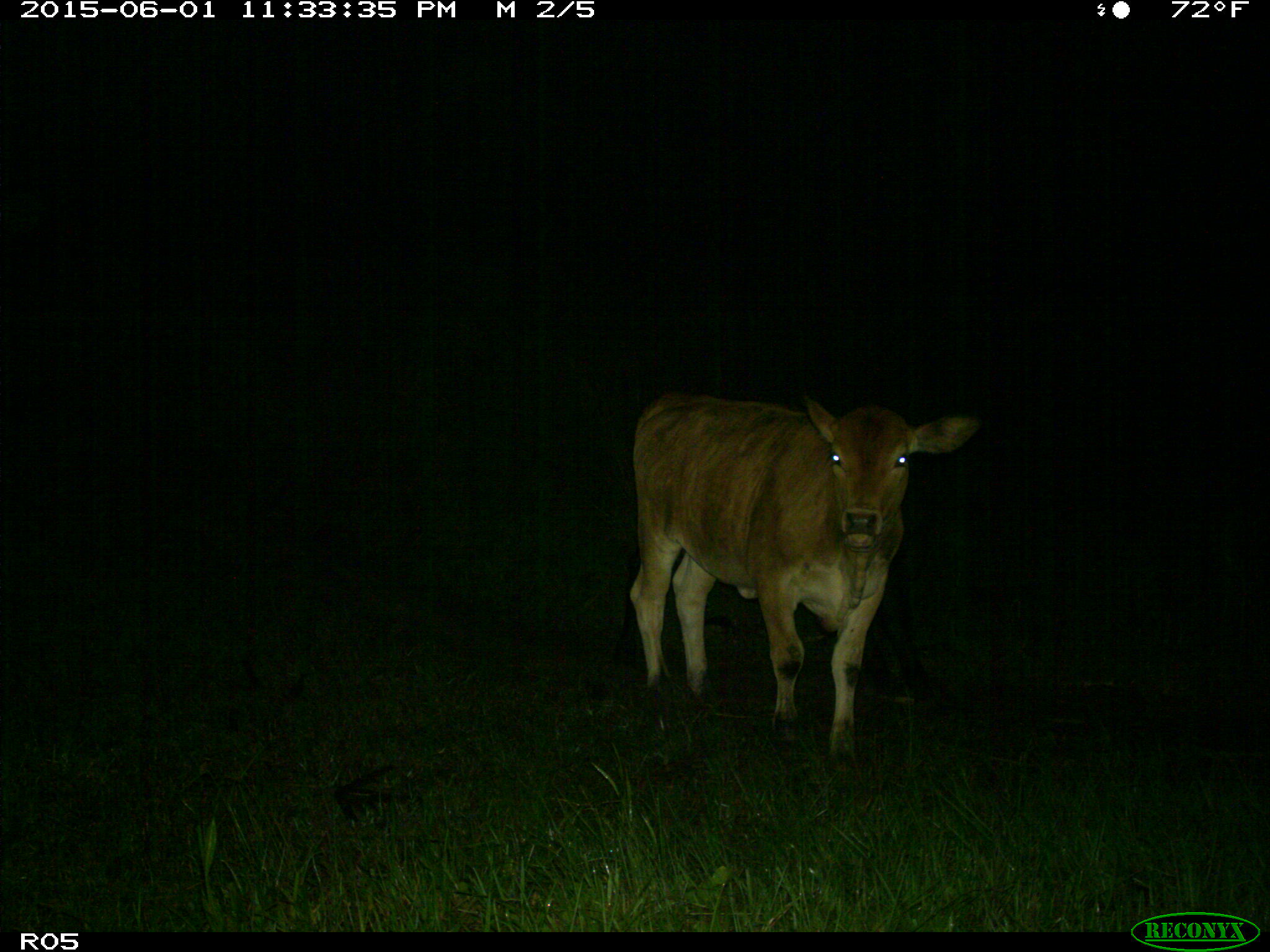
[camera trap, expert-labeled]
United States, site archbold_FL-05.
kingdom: Animalia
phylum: Chordata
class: Mammalia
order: Artiodactyla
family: Bovidae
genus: Bos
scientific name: Bos taurus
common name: domestic cow